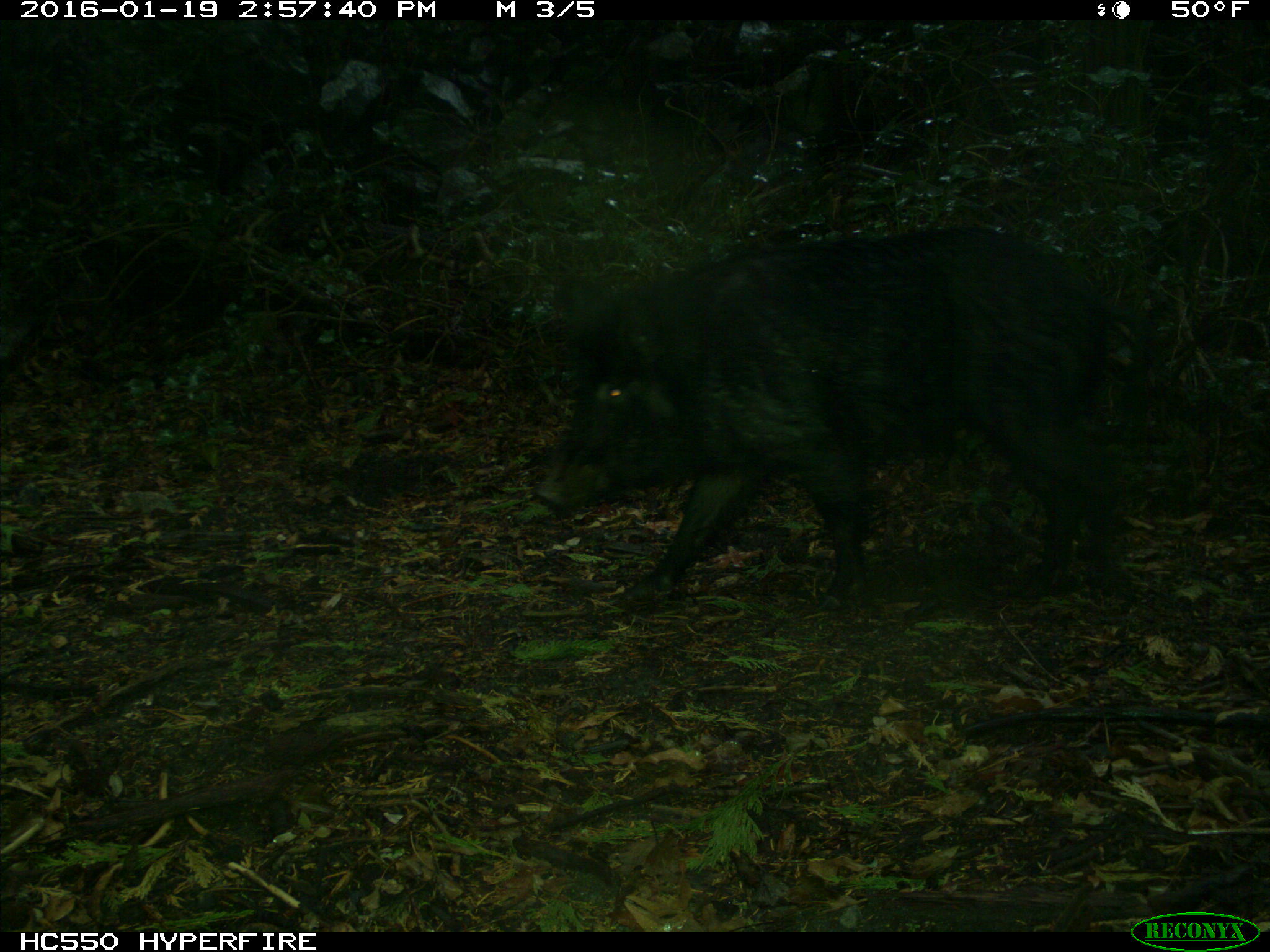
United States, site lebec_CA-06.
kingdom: Animalia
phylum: Chordata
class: Mammalia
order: Artiodactyla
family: Suidae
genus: Sus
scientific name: Sus scrofa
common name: wild boar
Sus scrofa (wild boar).